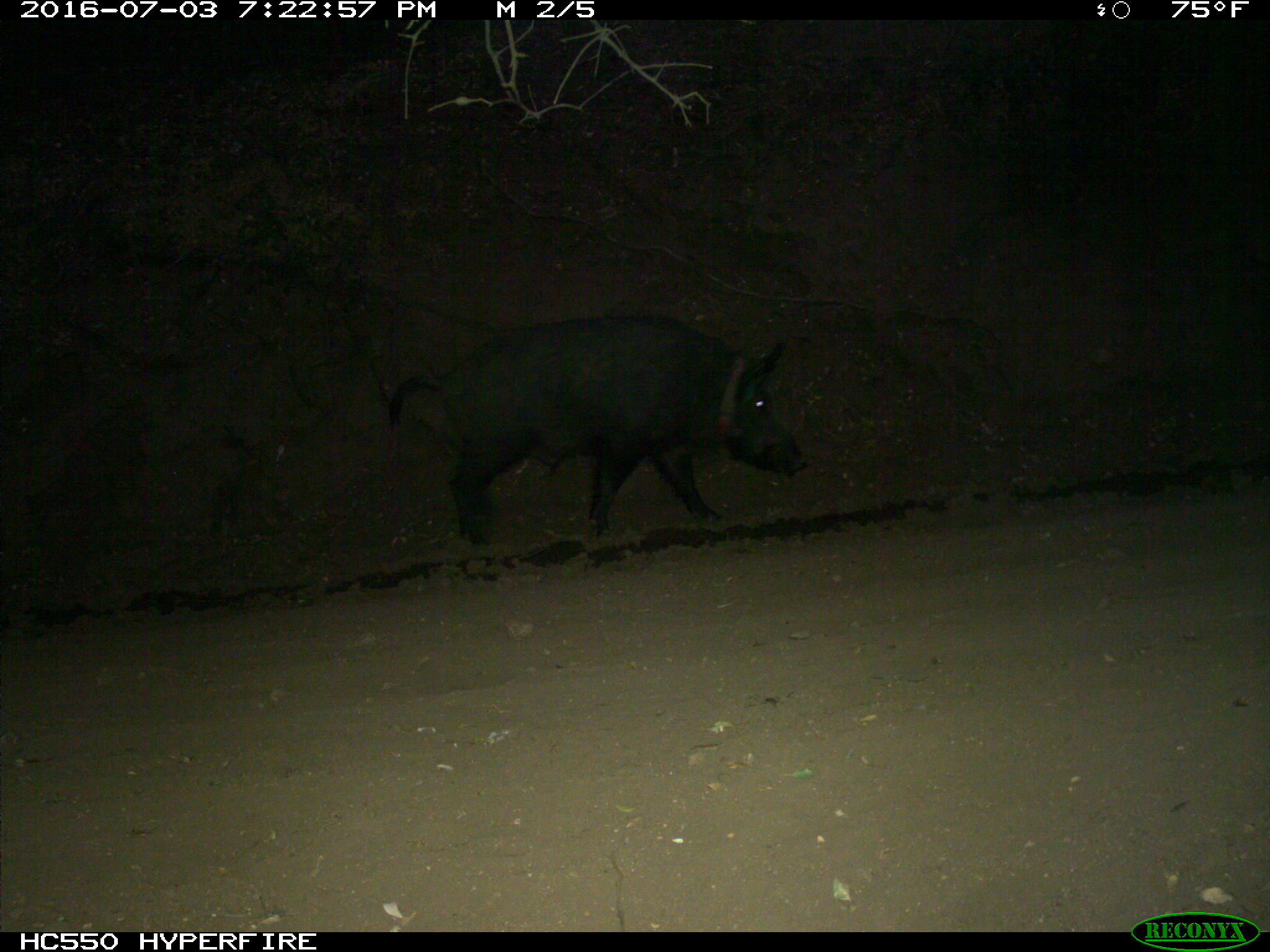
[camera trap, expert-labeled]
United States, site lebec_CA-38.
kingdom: Animalia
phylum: Chordata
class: Mammalia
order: Artiodactyla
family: Suidae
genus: Sus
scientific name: Sus scrofa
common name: wild boar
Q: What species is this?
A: Sus scrofa (wild boar).